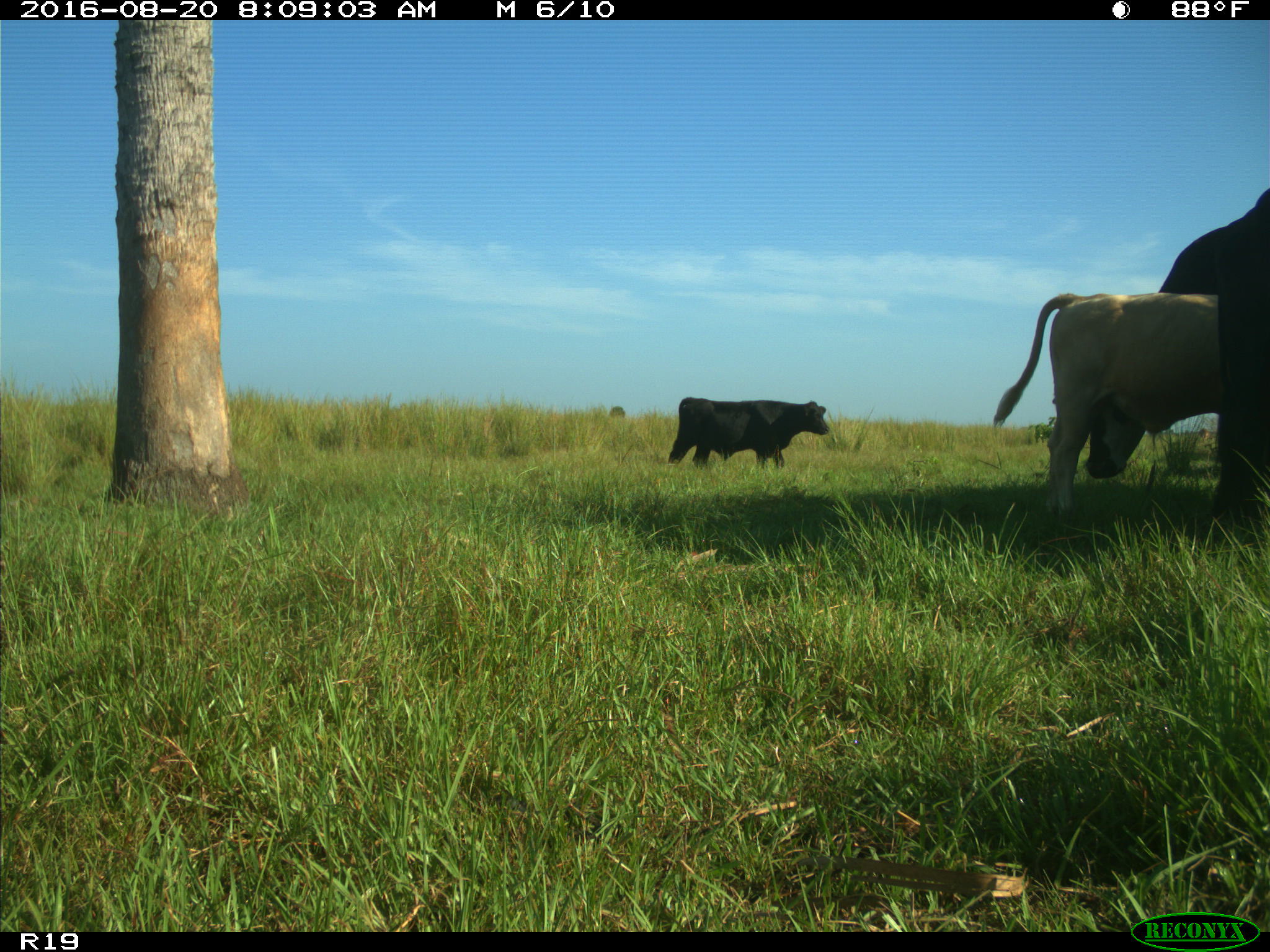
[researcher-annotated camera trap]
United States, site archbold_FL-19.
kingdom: Animalia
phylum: Chordata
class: Mammalia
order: Artiodactyla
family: Bovidae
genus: Bos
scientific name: Bos taurus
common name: domestic cow